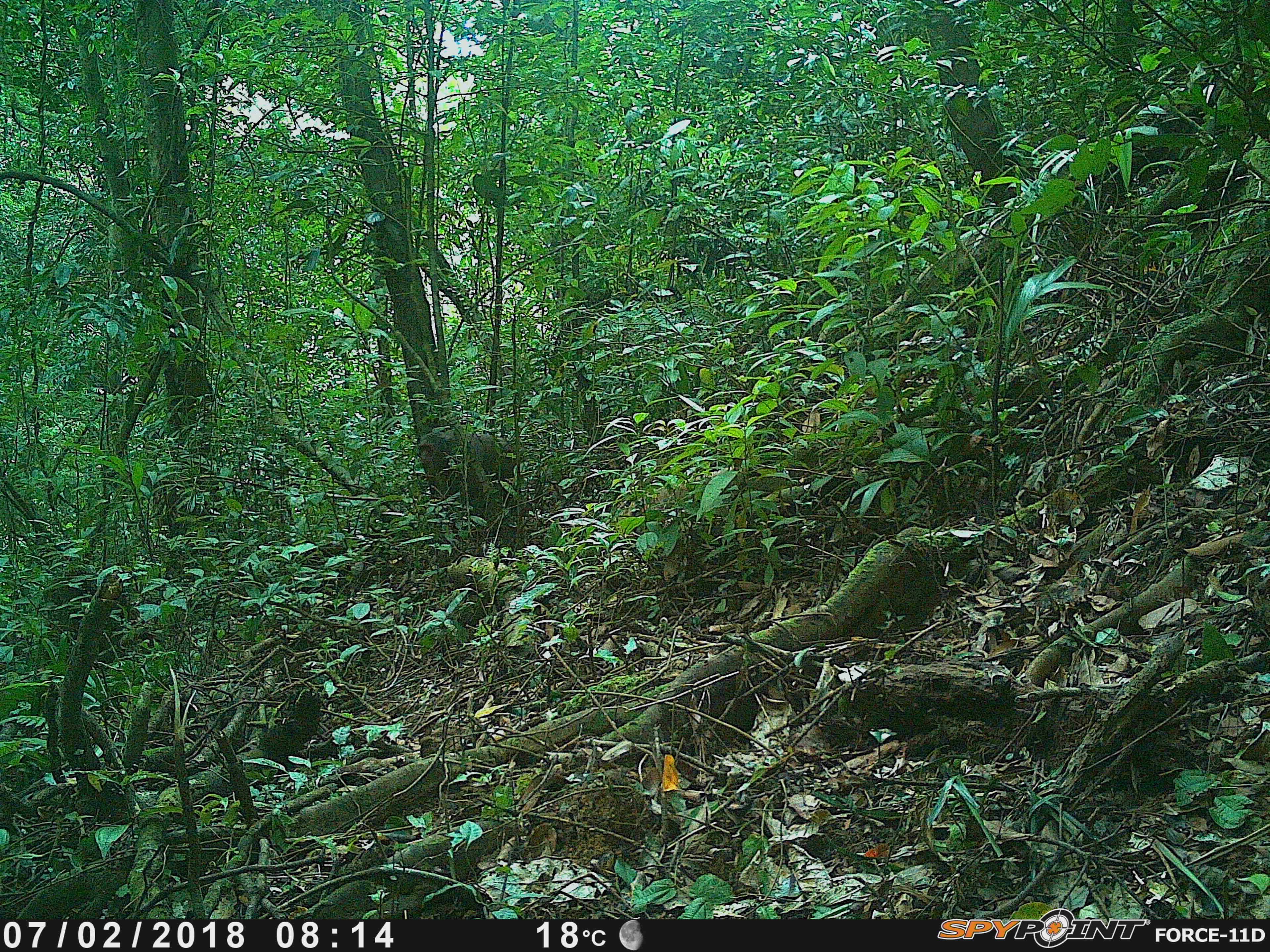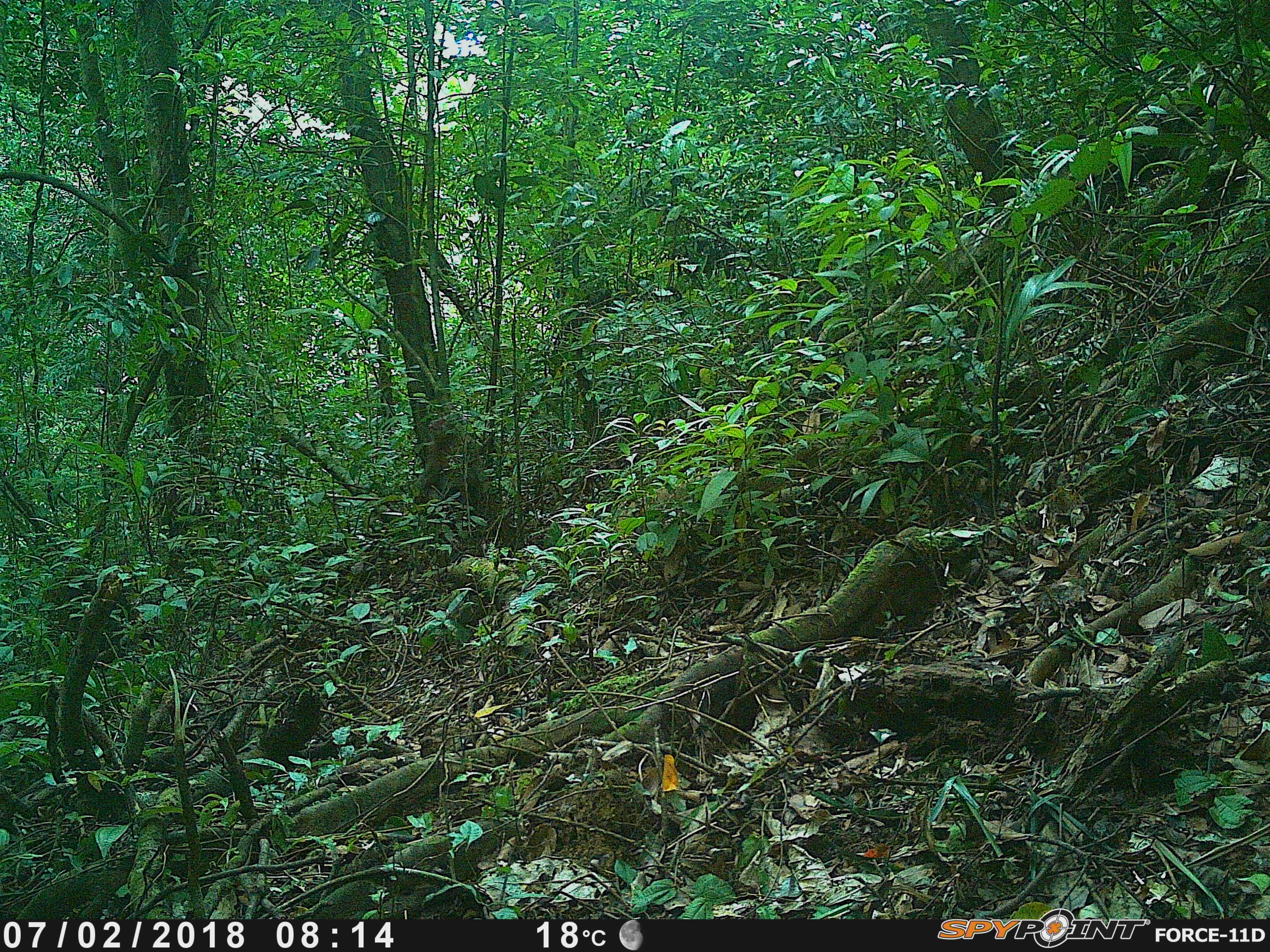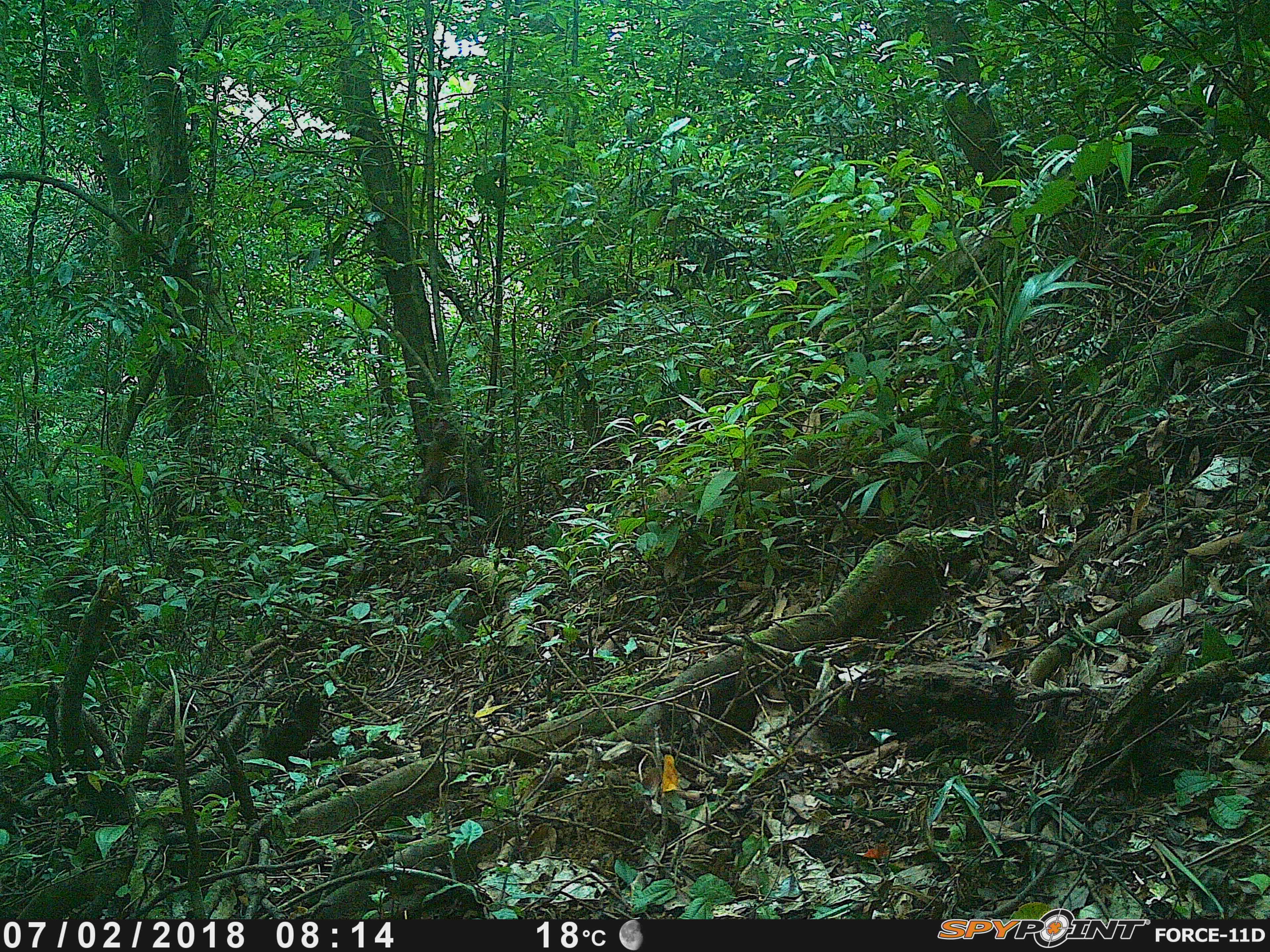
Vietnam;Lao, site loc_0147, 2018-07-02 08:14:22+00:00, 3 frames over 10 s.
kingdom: Animalia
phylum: Chordata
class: Mammalia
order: Primates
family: Cercopithecidae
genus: Macaca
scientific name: Macaca arctoides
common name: stump-tailed macaque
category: stump tailed macaque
Stump tailed macaque (stump-tailed macaque) (Macaca arctoides). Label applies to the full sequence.